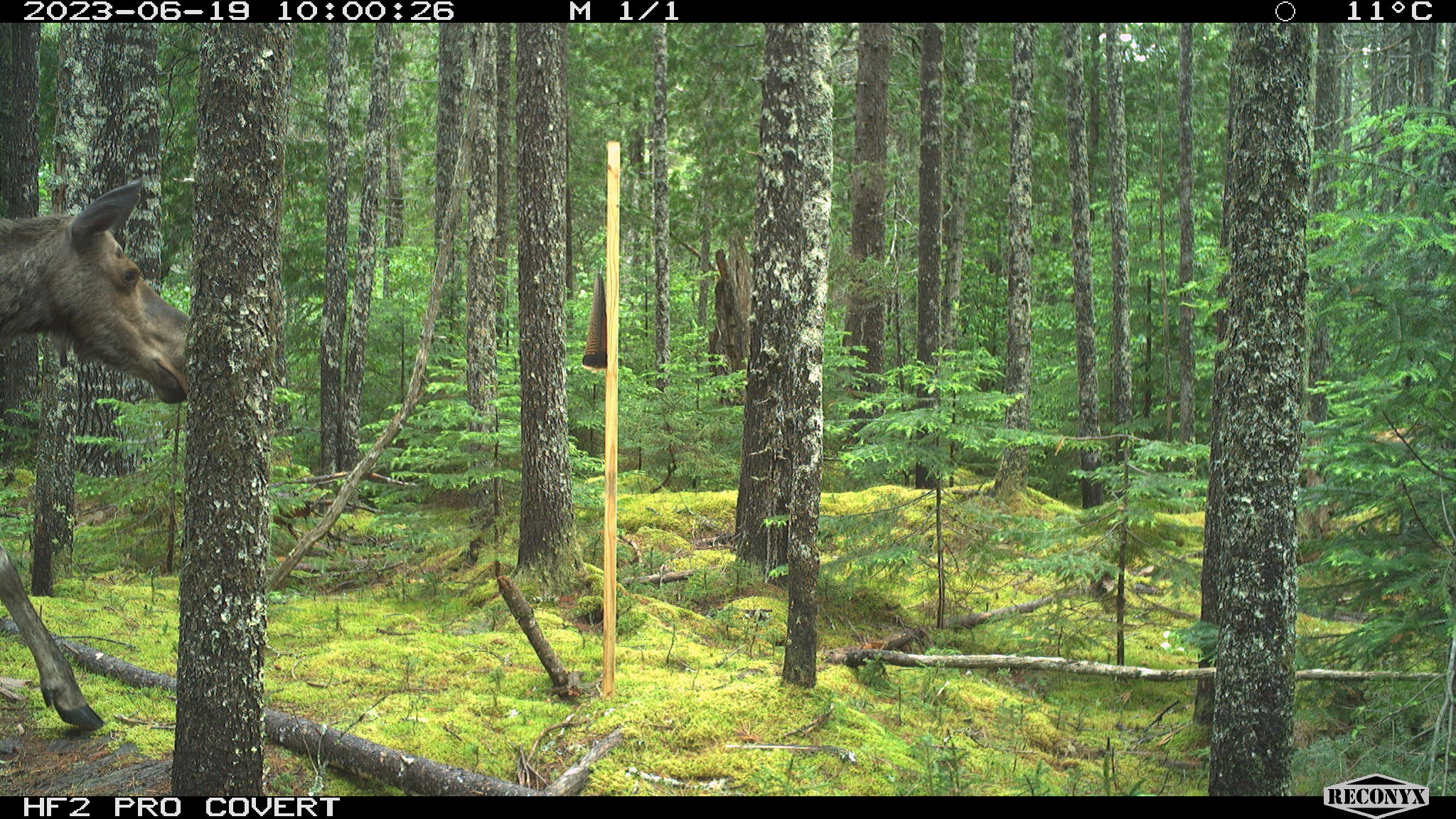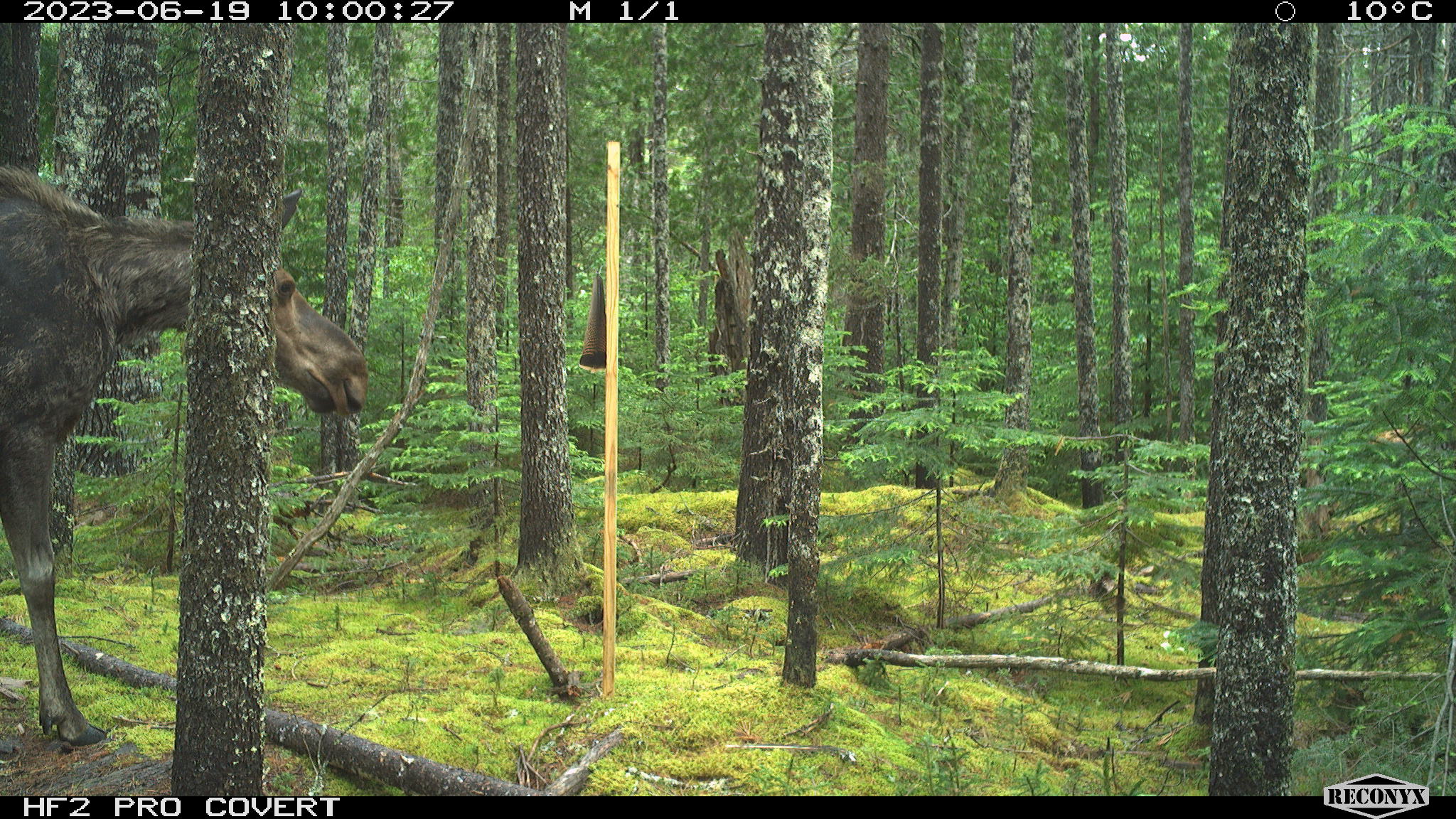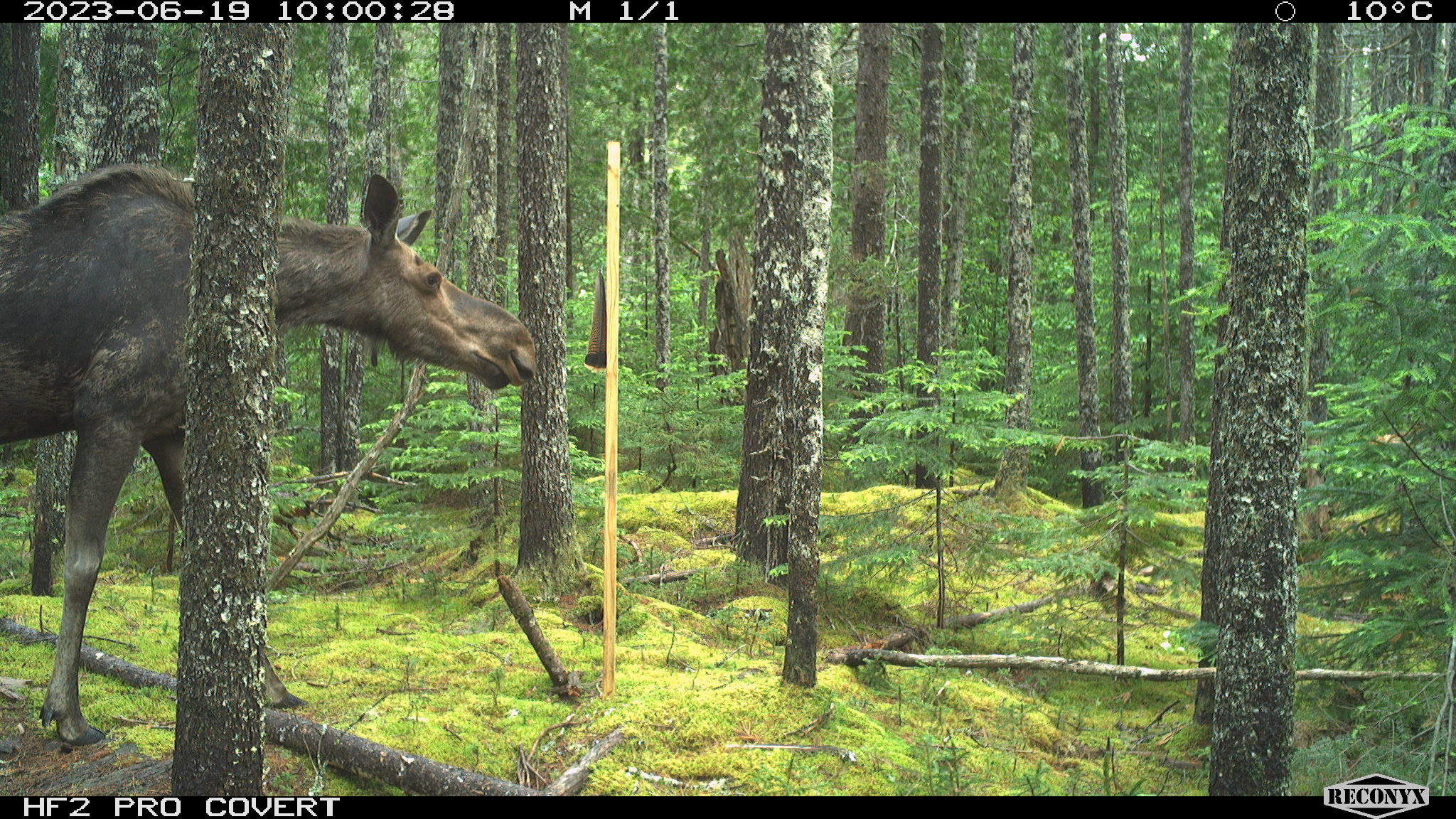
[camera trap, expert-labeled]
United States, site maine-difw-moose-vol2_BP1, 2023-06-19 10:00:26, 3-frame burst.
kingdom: Animalia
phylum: Chordata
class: Mammalia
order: Artiodactyla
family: Cervidae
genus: Alces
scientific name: Alces alces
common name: moose